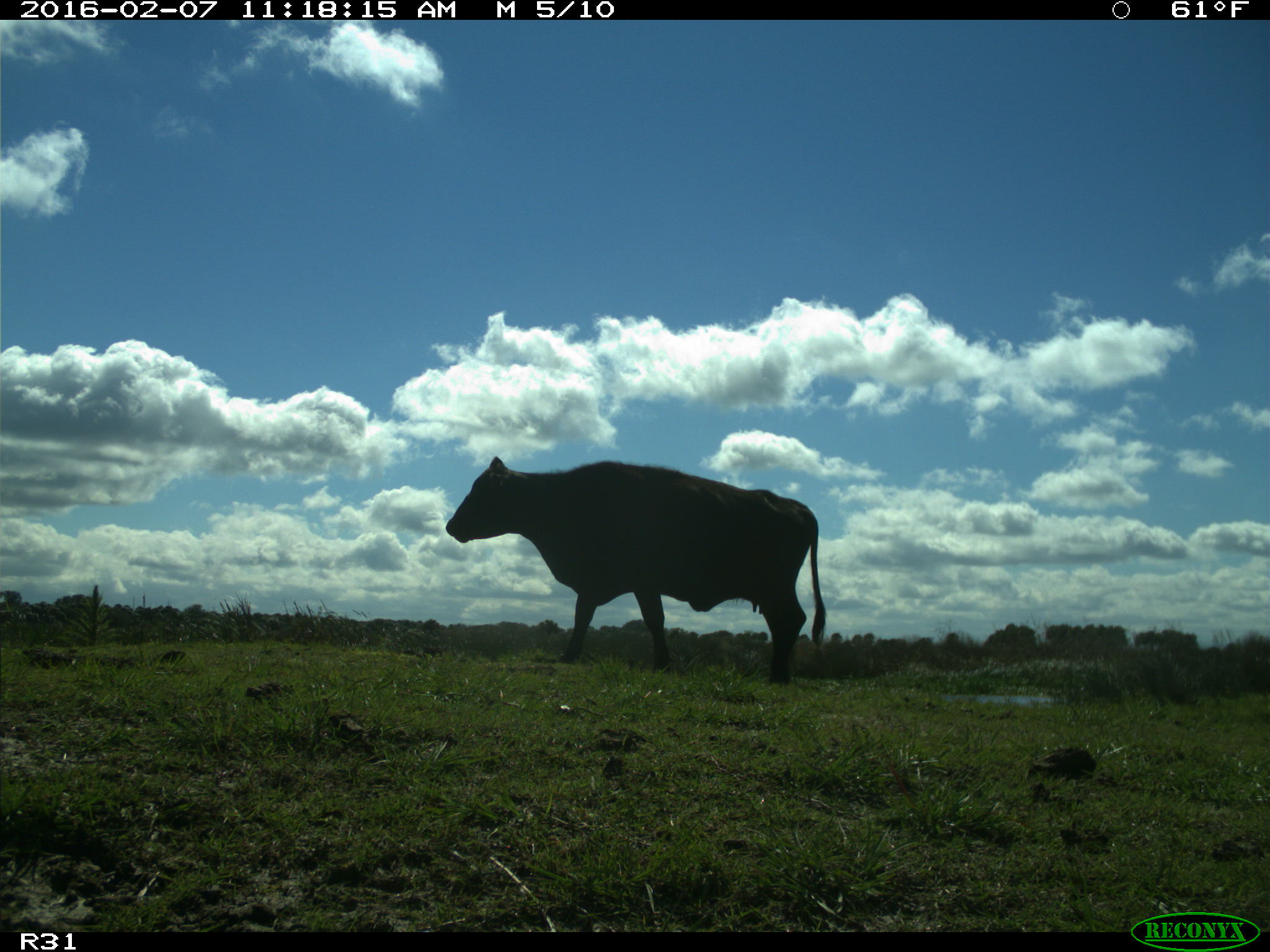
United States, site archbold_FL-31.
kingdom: Animalia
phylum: Chordata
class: Mammalia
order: Artiodactyla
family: Bovidae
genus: Bos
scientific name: Bos taurus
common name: domestic cow